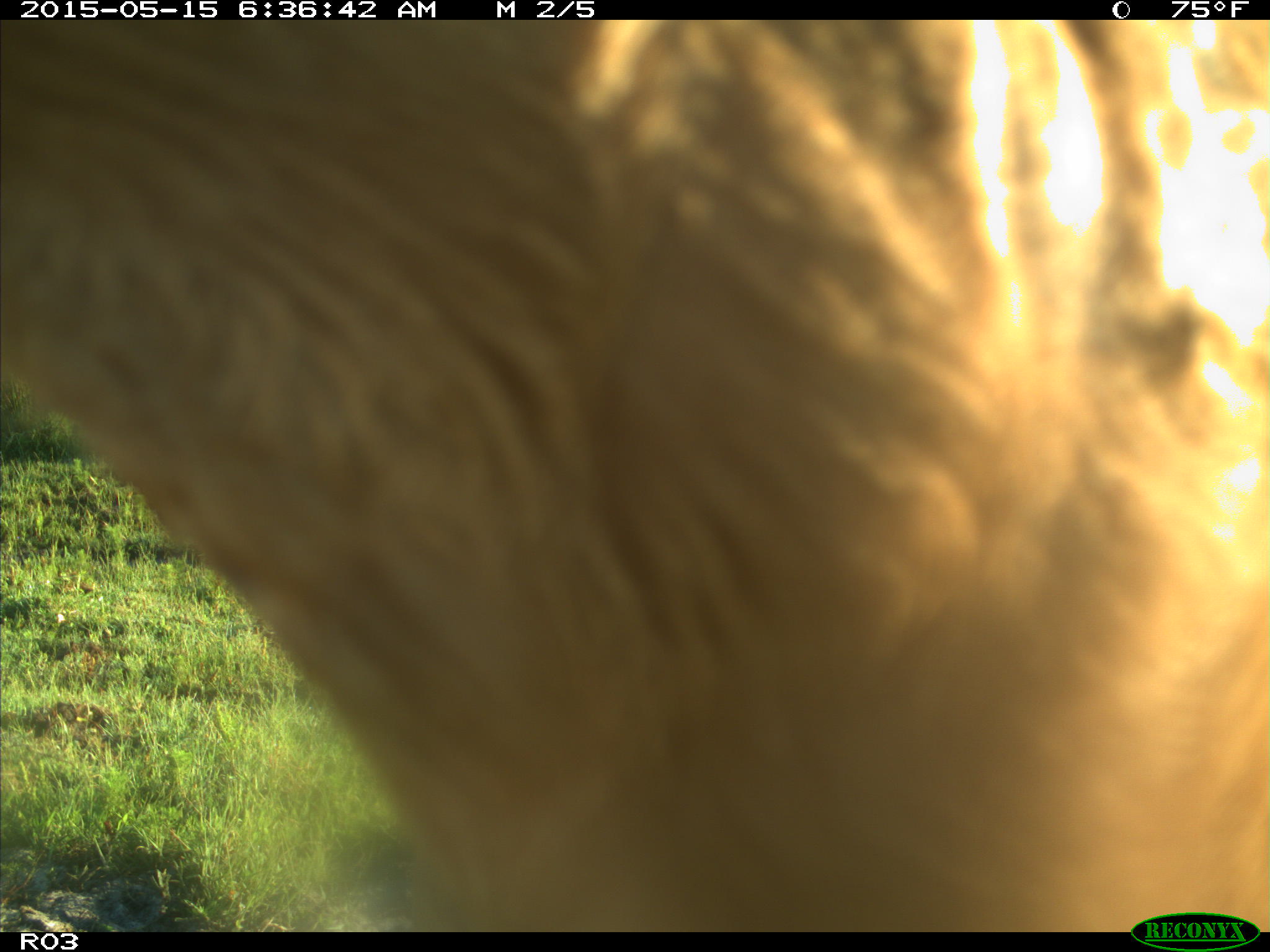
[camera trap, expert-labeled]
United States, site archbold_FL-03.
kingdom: Animalia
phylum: Chordata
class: Mammalia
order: Artiodactyla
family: Bovidae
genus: Bos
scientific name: Bos taurus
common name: domestic cow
Bos taurus (domestic cow).